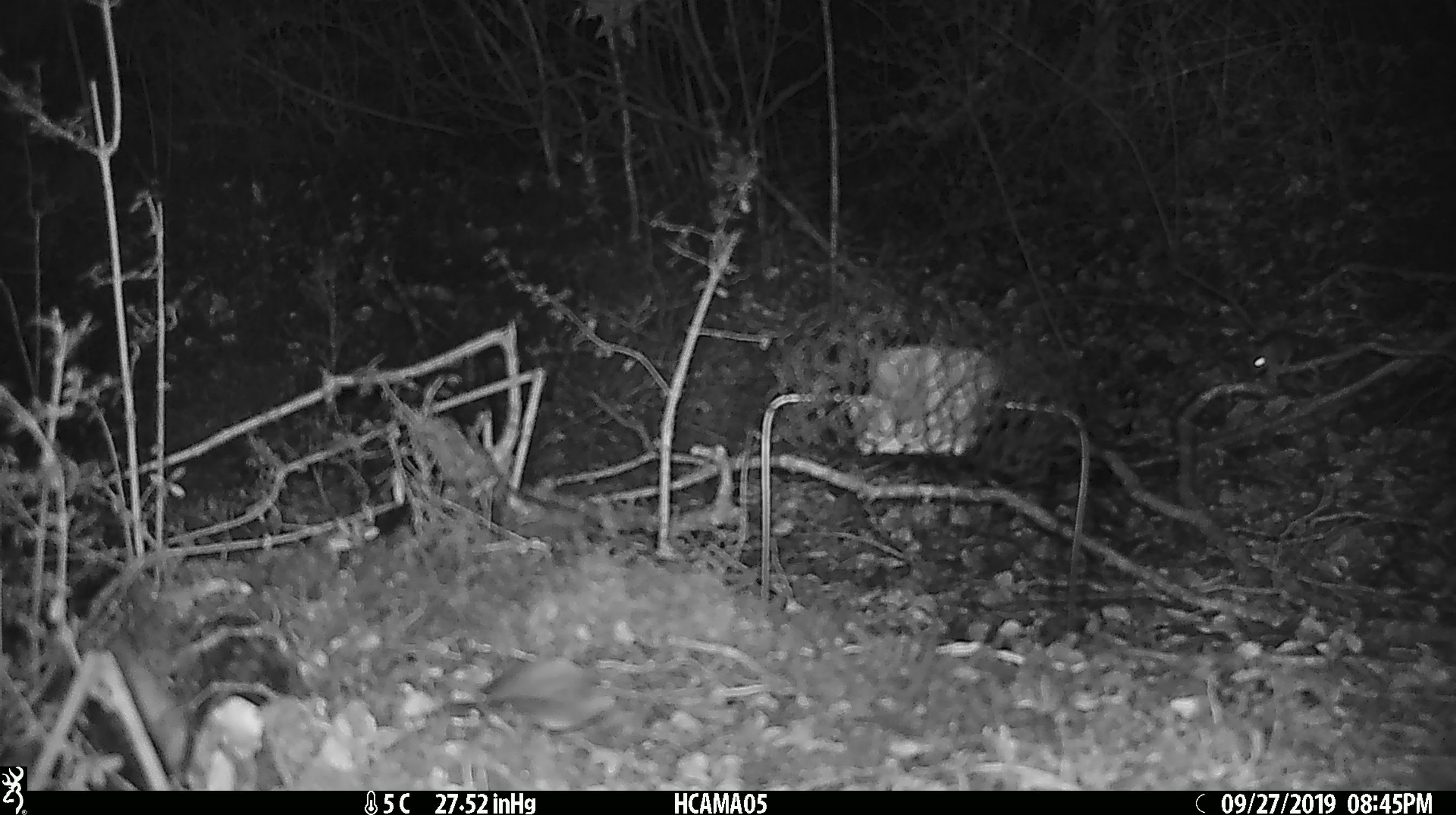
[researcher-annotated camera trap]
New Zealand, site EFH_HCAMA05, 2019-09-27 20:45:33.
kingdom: Animalia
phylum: Chordata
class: Mammalia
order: Rodentia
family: Muridae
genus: Mus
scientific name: Mus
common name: mouse